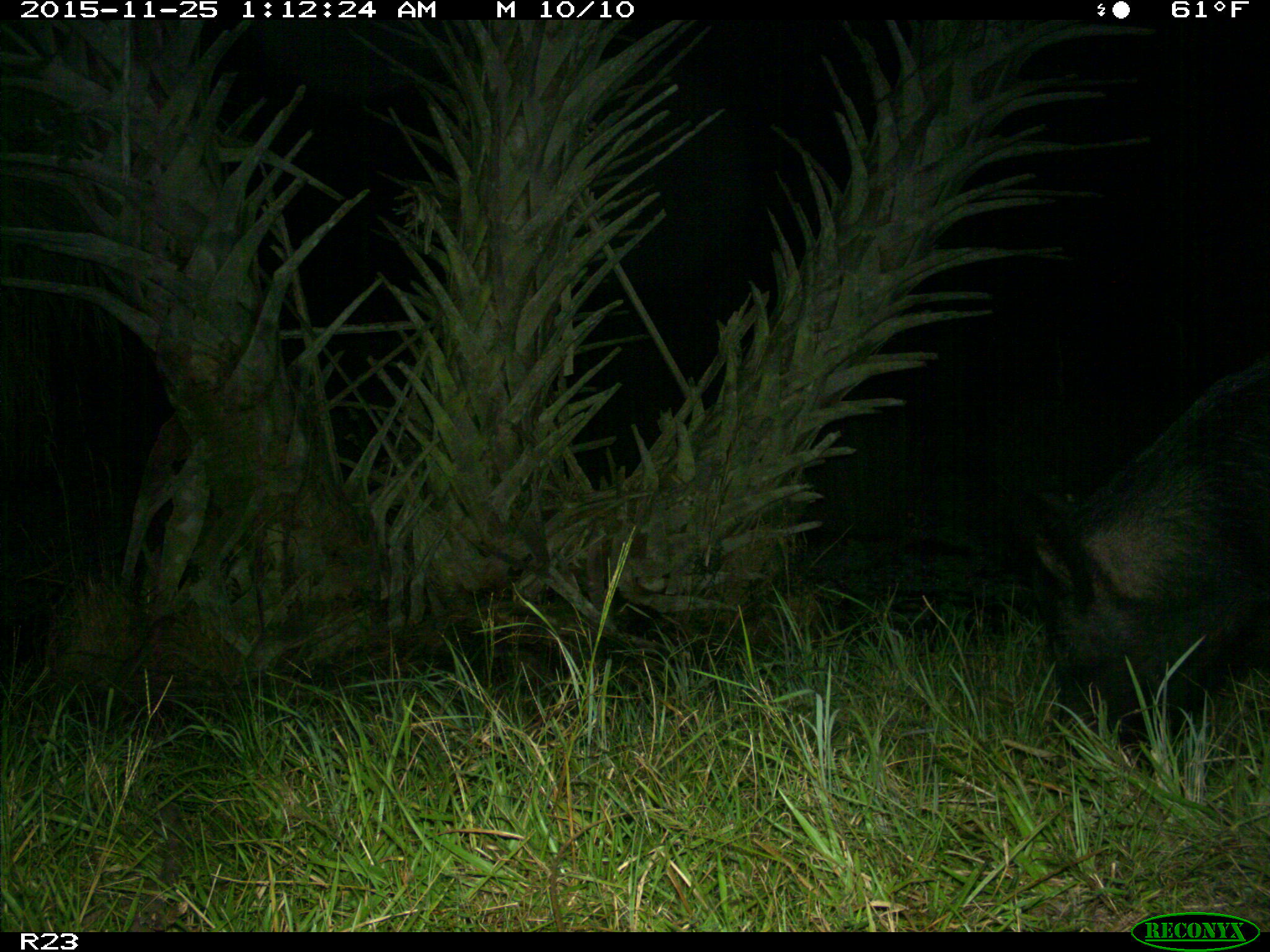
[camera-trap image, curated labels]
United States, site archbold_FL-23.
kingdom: Animalia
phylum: Chordata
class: Mammalia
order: Artiodactyla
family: Suidae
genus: Sus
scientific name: Sus scrofa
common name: wild boar